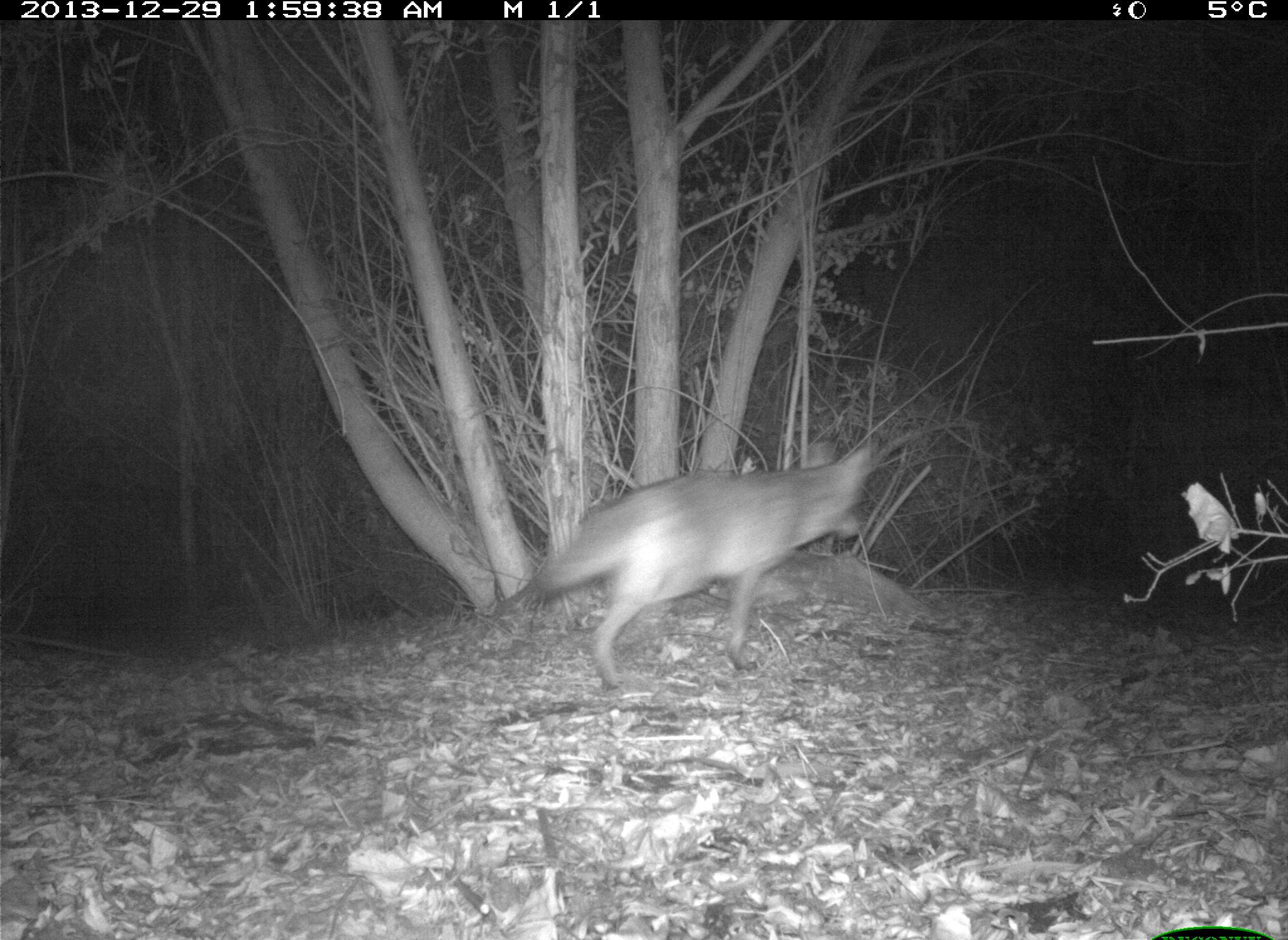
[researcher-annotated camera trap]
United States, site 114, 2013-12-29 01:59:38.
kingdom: Animalia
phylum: Chordata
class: Mammalia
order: Carnivora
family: Canidae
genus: Canis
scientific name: Canis latrans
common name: coyote